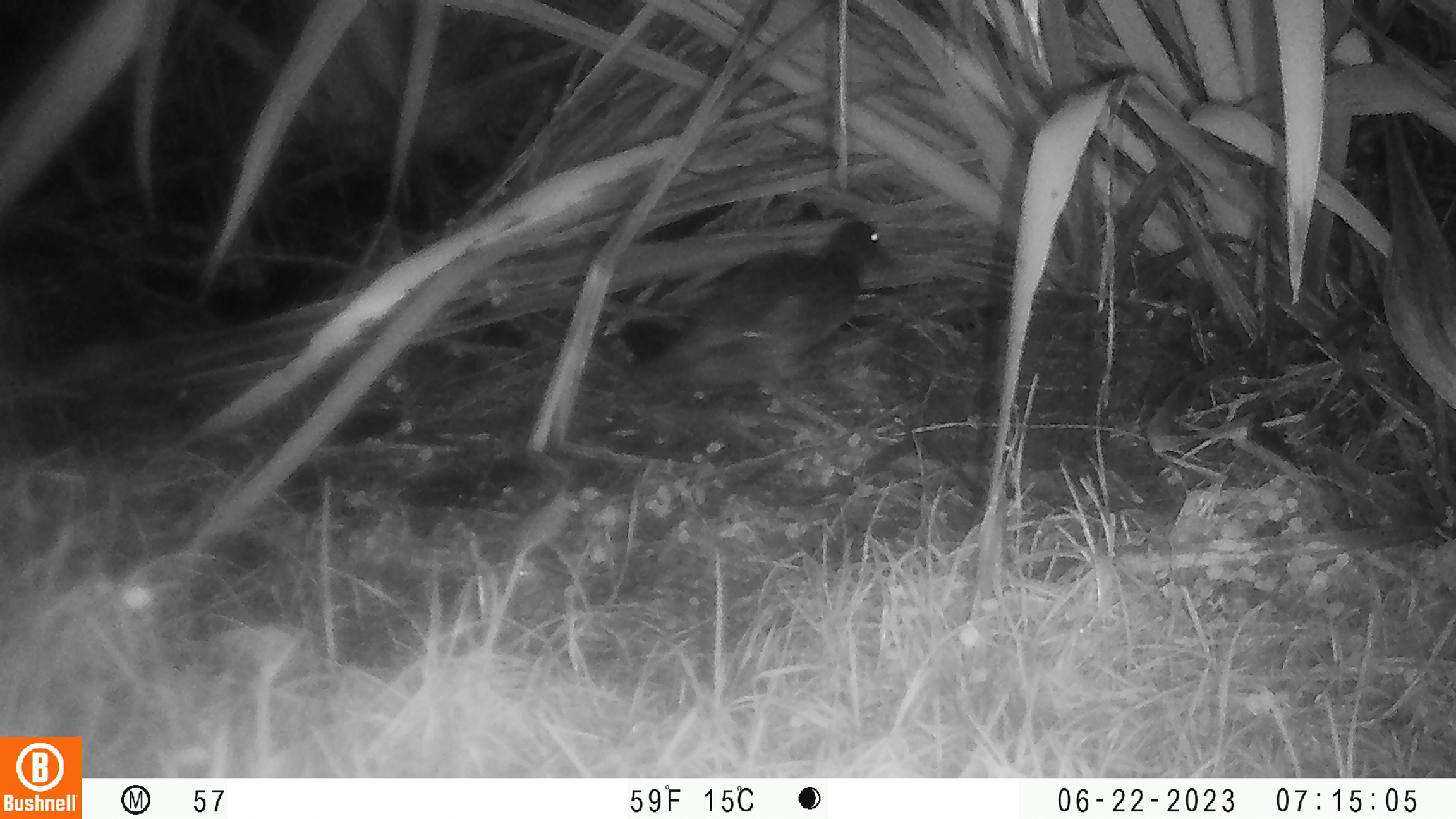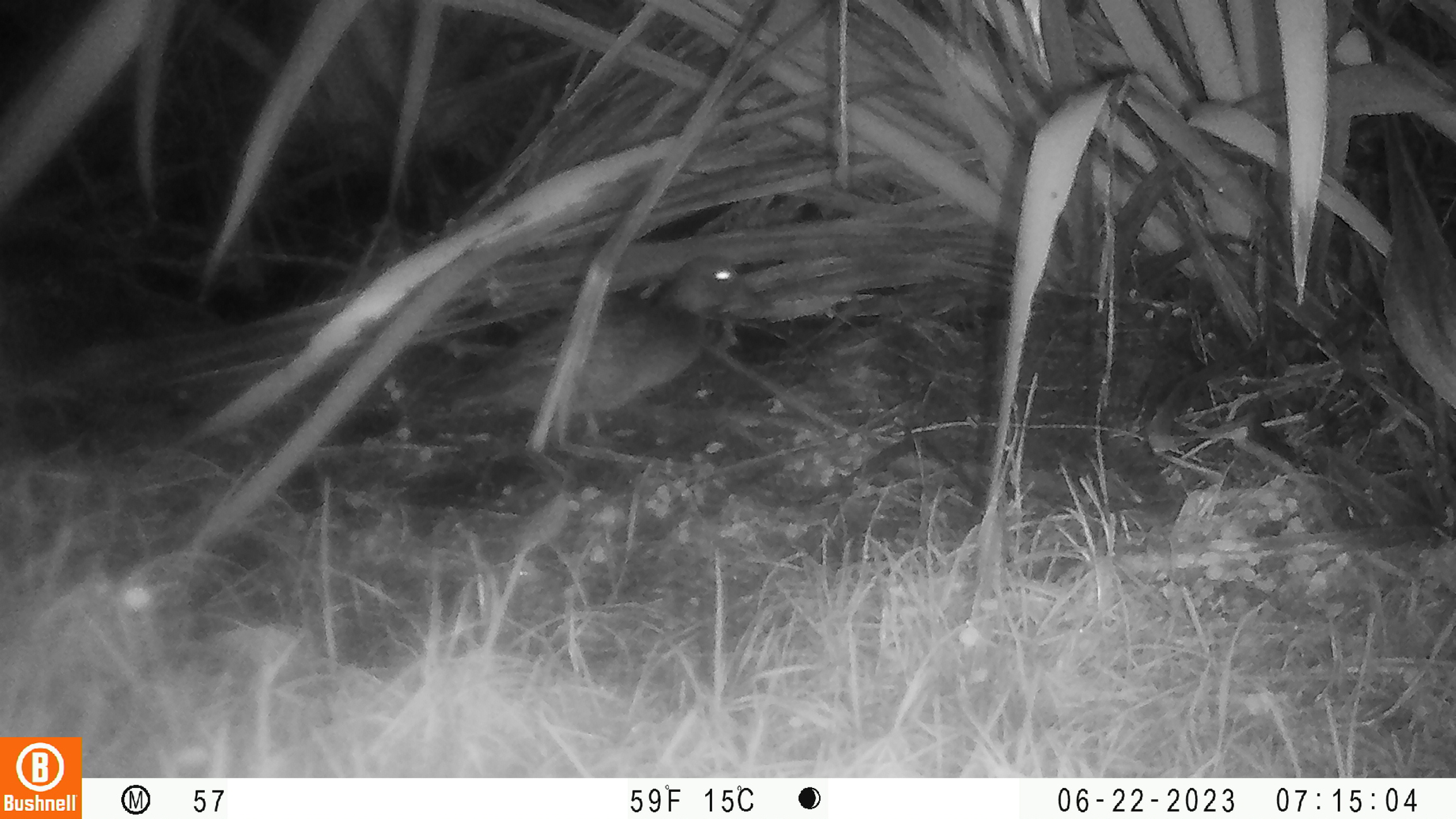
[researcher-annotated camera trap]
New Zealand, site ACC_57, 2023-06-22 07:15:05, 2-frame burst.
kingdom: Animalia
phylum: Chordata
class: Aves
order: Anseriformes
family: Anatidae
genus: Anas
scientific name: Anas chlorotis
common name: brown teal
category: pateke